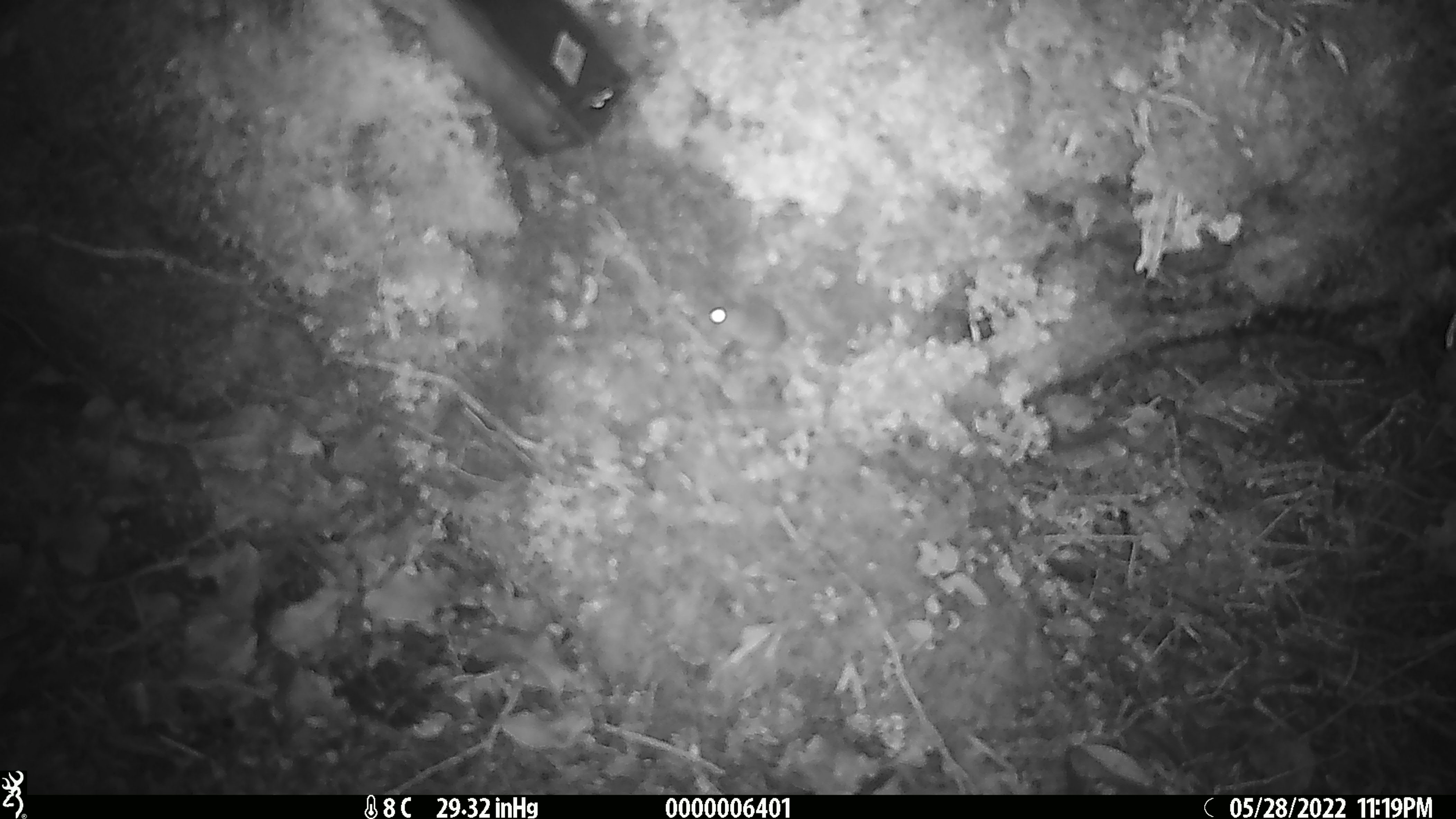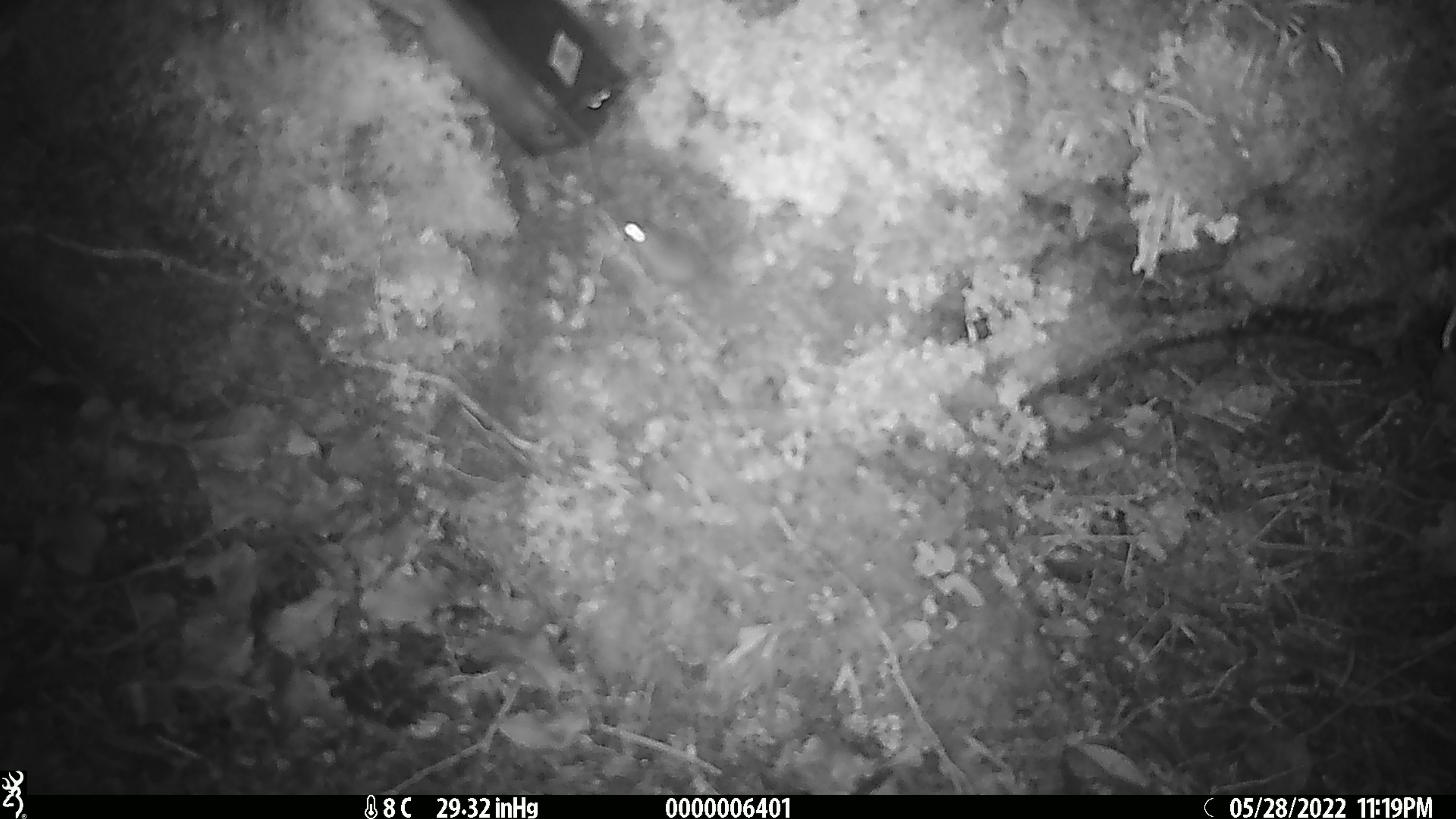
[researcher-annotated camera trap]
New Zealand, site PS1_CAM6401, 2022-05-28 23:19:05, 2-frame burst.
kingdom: Animalia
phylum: Chordata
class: Mammalia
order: Rodentia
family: Muridae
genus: Mus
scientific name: Mus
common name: mouse